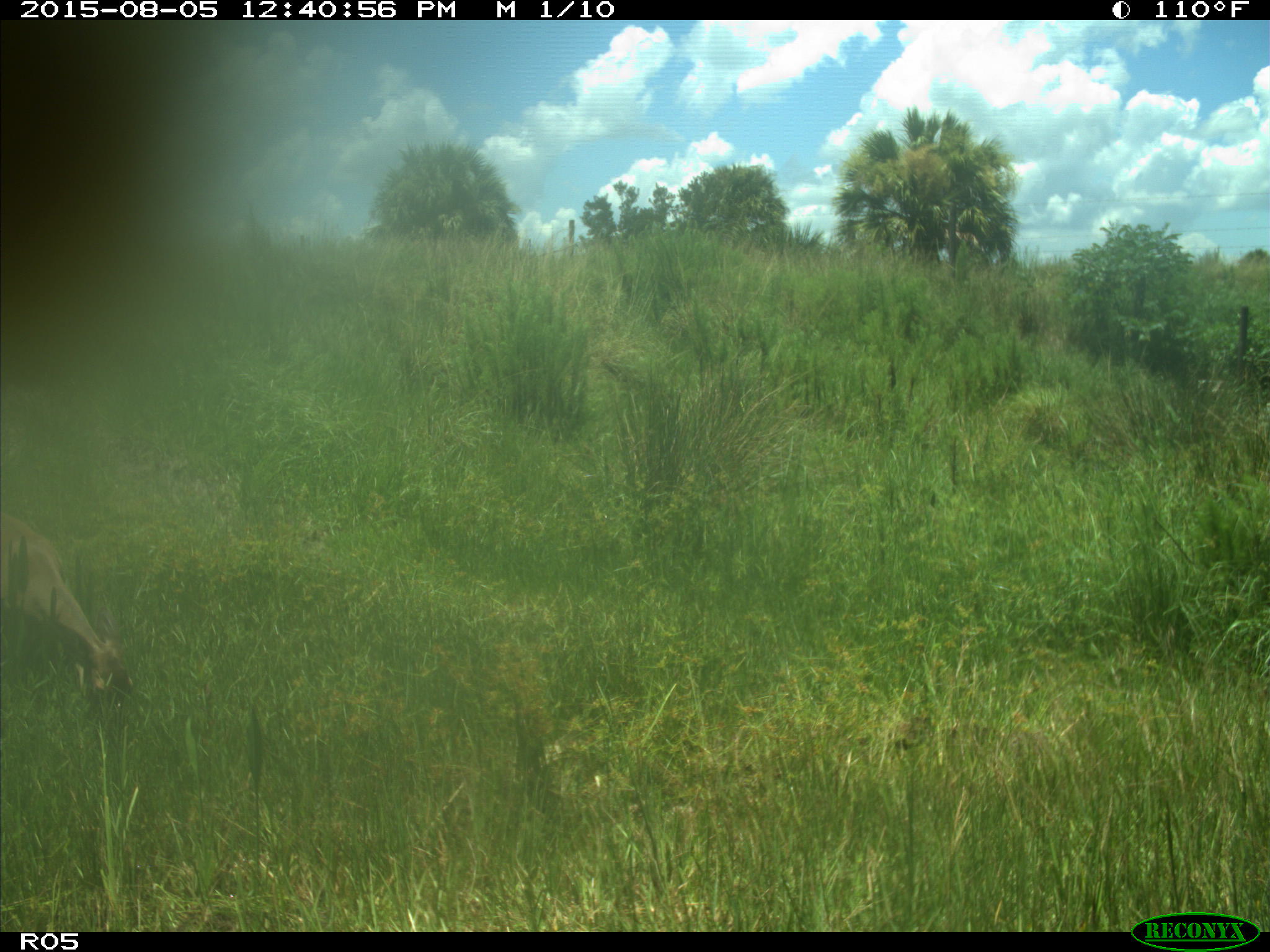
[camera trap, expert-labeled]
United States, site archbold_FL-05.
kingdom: Animalia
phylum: Chordata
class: Mammalia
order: Artiodactyla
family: Cervidae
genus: Odocoileus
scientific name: Odocoileus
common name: deer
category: unidentified deer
Unidentified deer (deer) (Odocoileus).